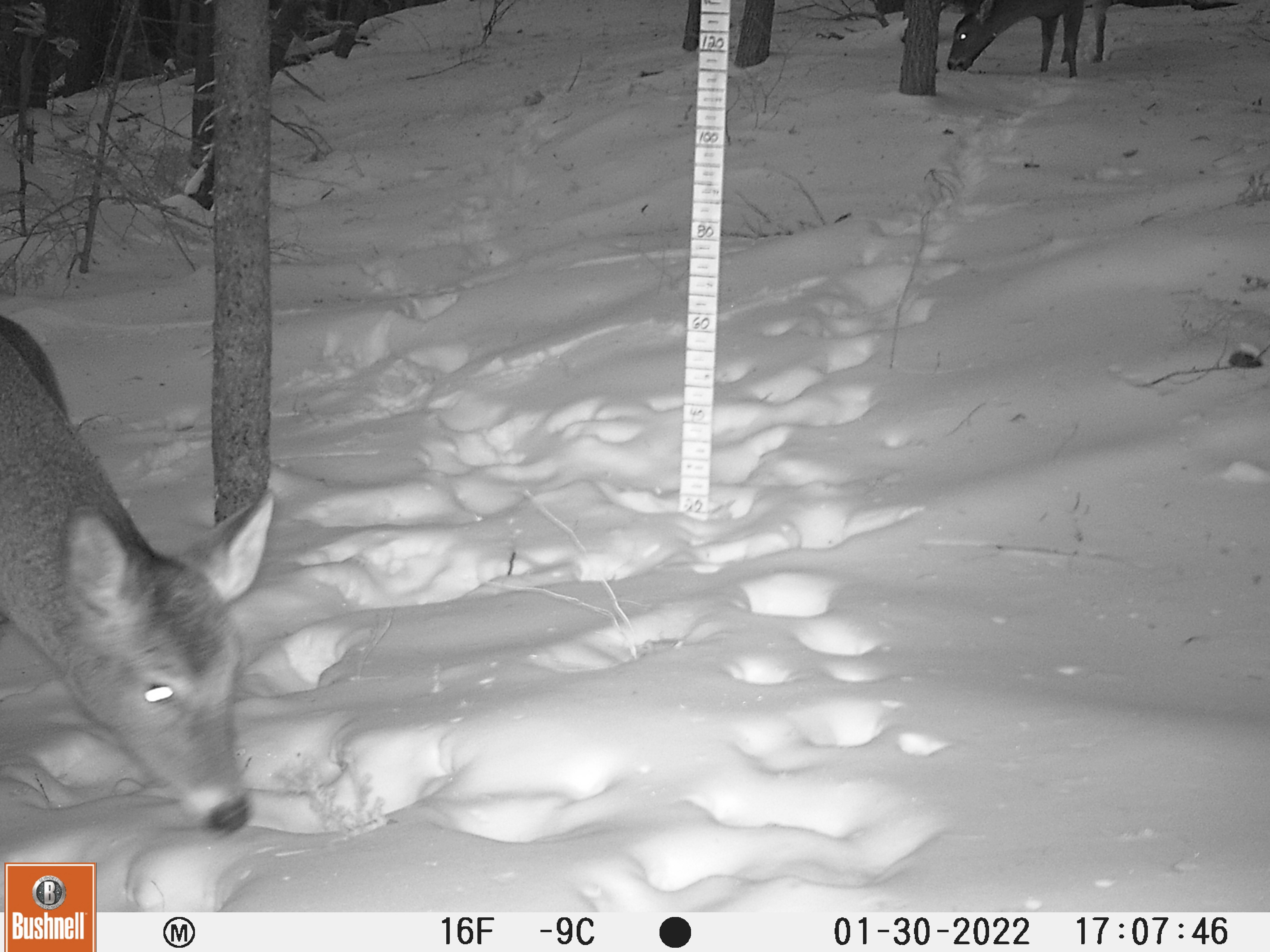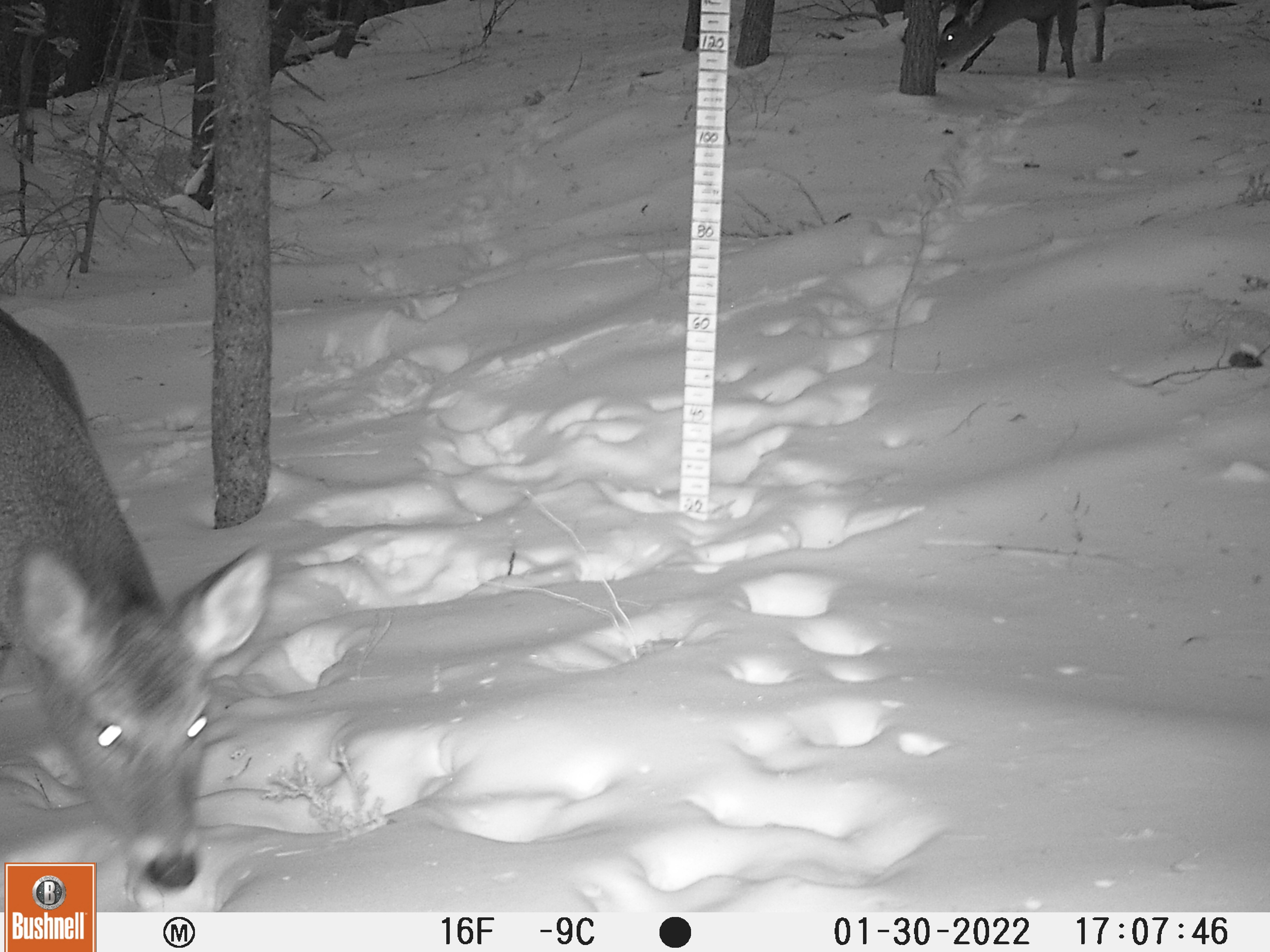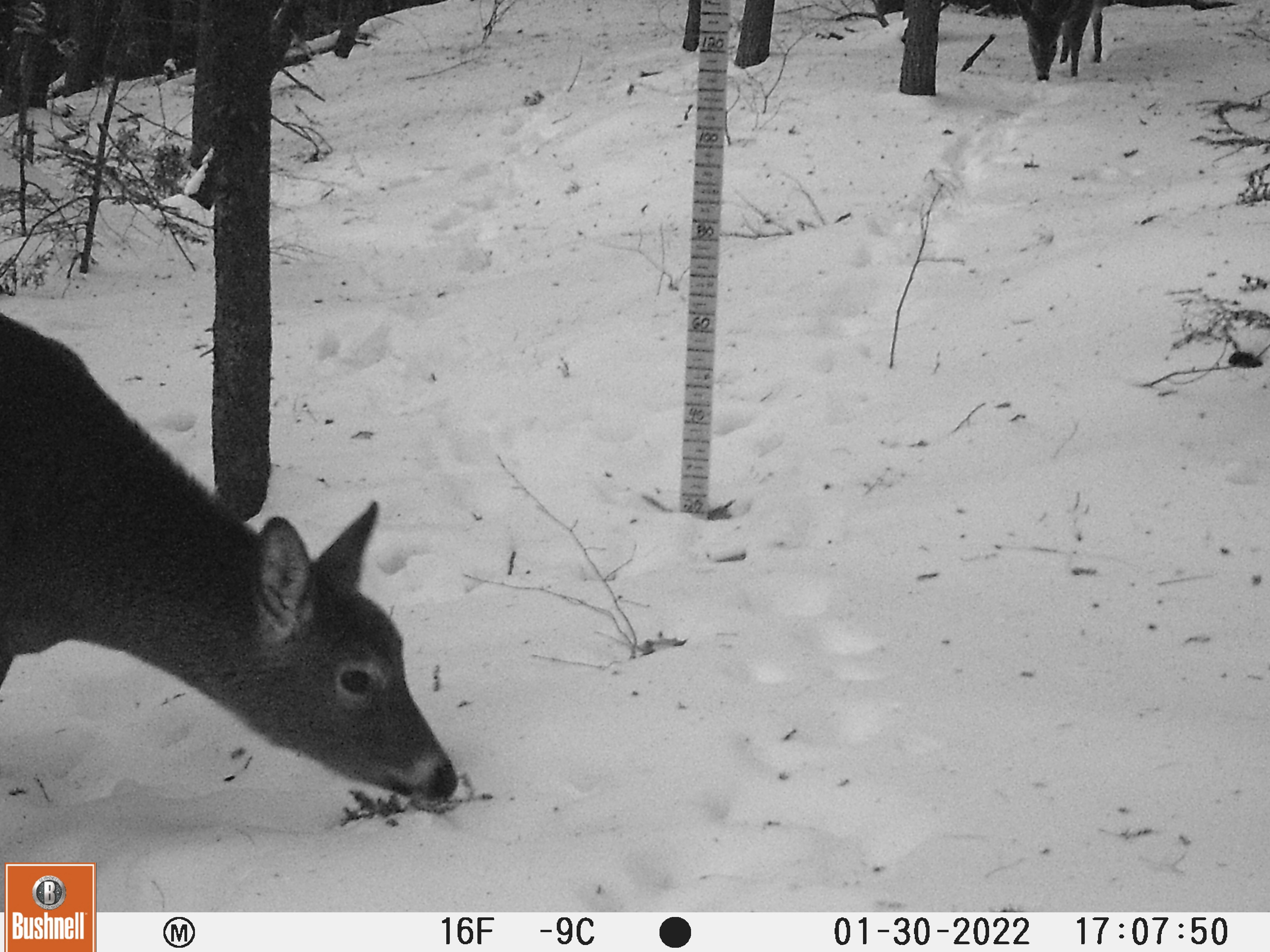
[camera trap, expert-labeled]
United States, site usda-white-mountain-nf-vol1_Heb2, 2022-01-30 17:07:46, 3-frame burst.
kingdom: Animalia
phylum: Chordata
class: Mammalia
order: Artiodactyla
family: Cervidae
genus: Odocoileus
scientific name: Odocoileus virginianus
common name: white-tailed deer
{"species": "white-tailed deer (Odocoileus virginianus)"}